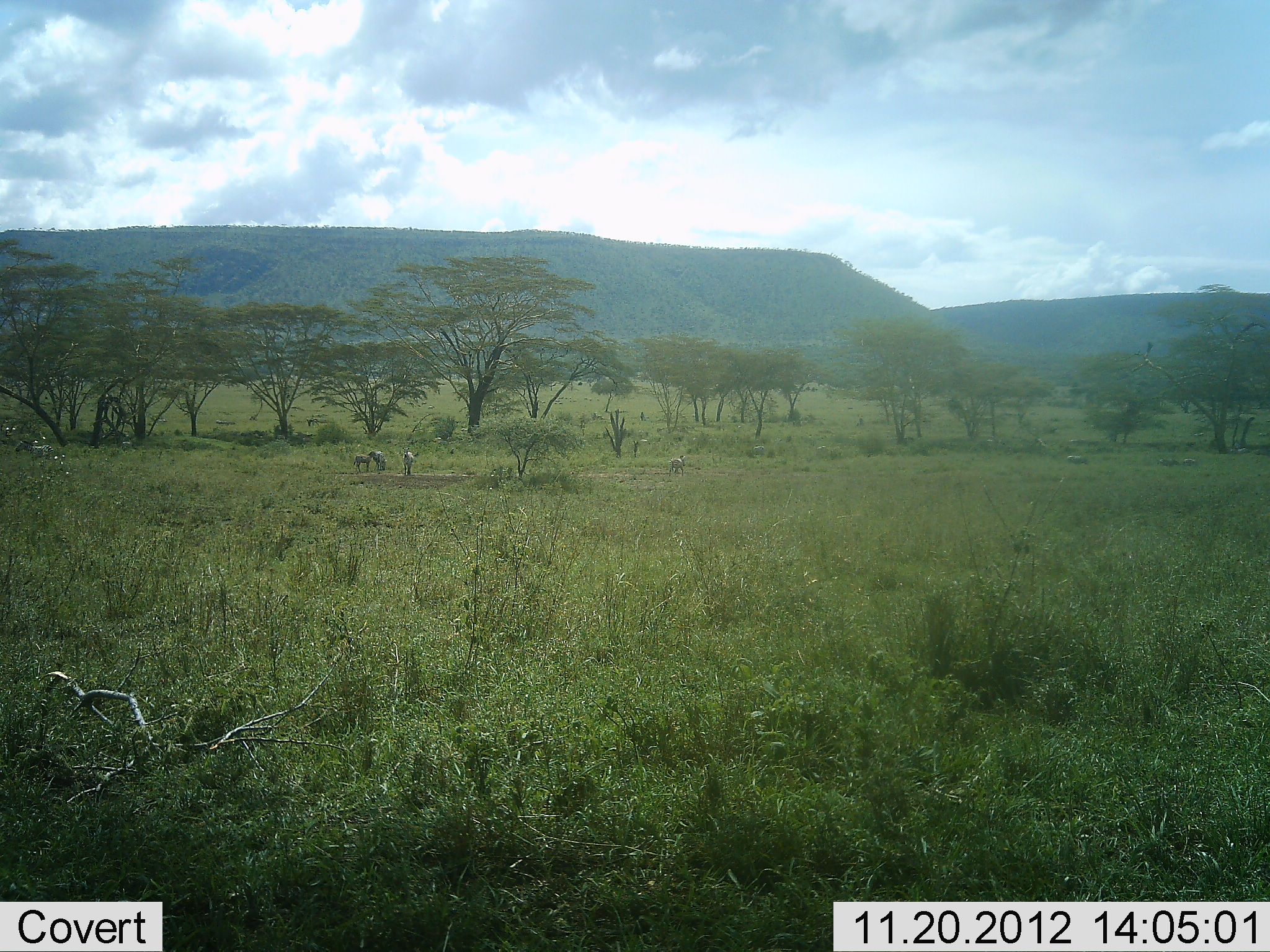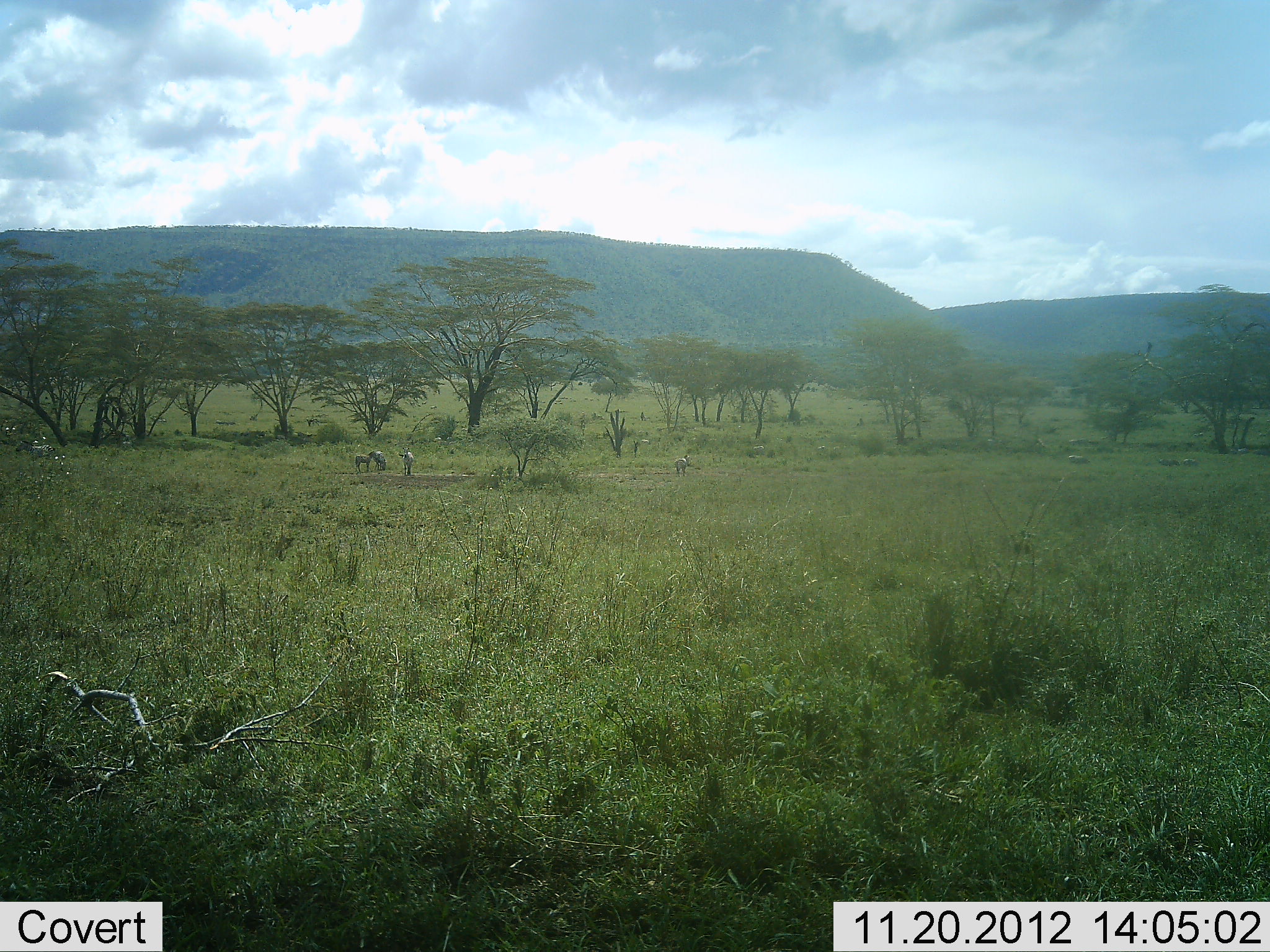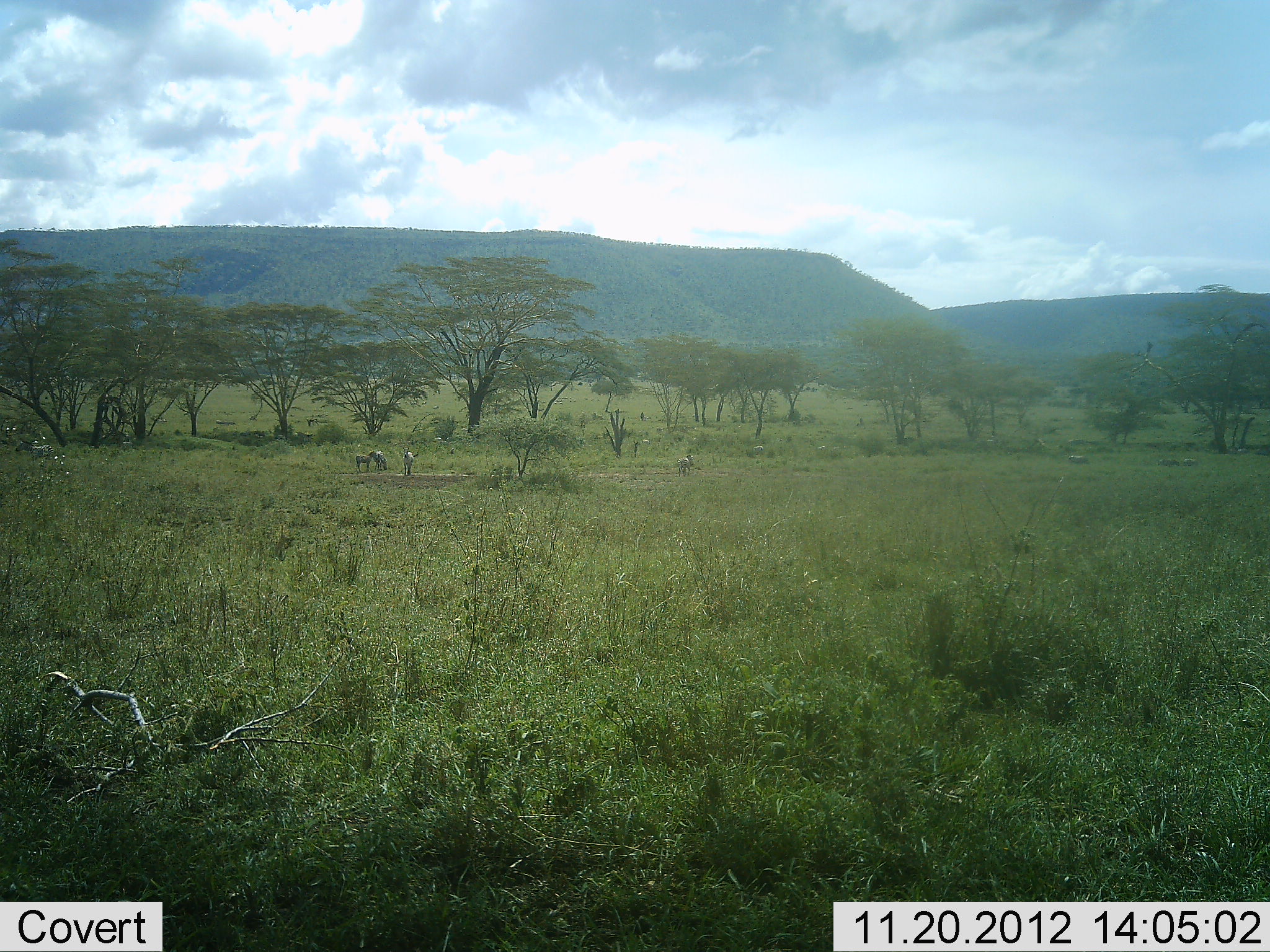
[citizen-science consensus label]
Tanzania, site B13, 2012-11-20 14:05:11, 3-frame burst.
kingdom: Animalia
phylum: Chordata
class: Mammalia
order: Perissodactyla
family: Equidae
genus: Equus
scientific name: Equus quagga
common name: plains zebra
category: zebra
Zebra (plains zebra) (Equus quagga), count 4. Behavior (volunteer vote fractions): standing 75%, resting 12%, moving 25%, interacting 0%. Young present (vote fraction): 0%. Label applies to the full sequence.